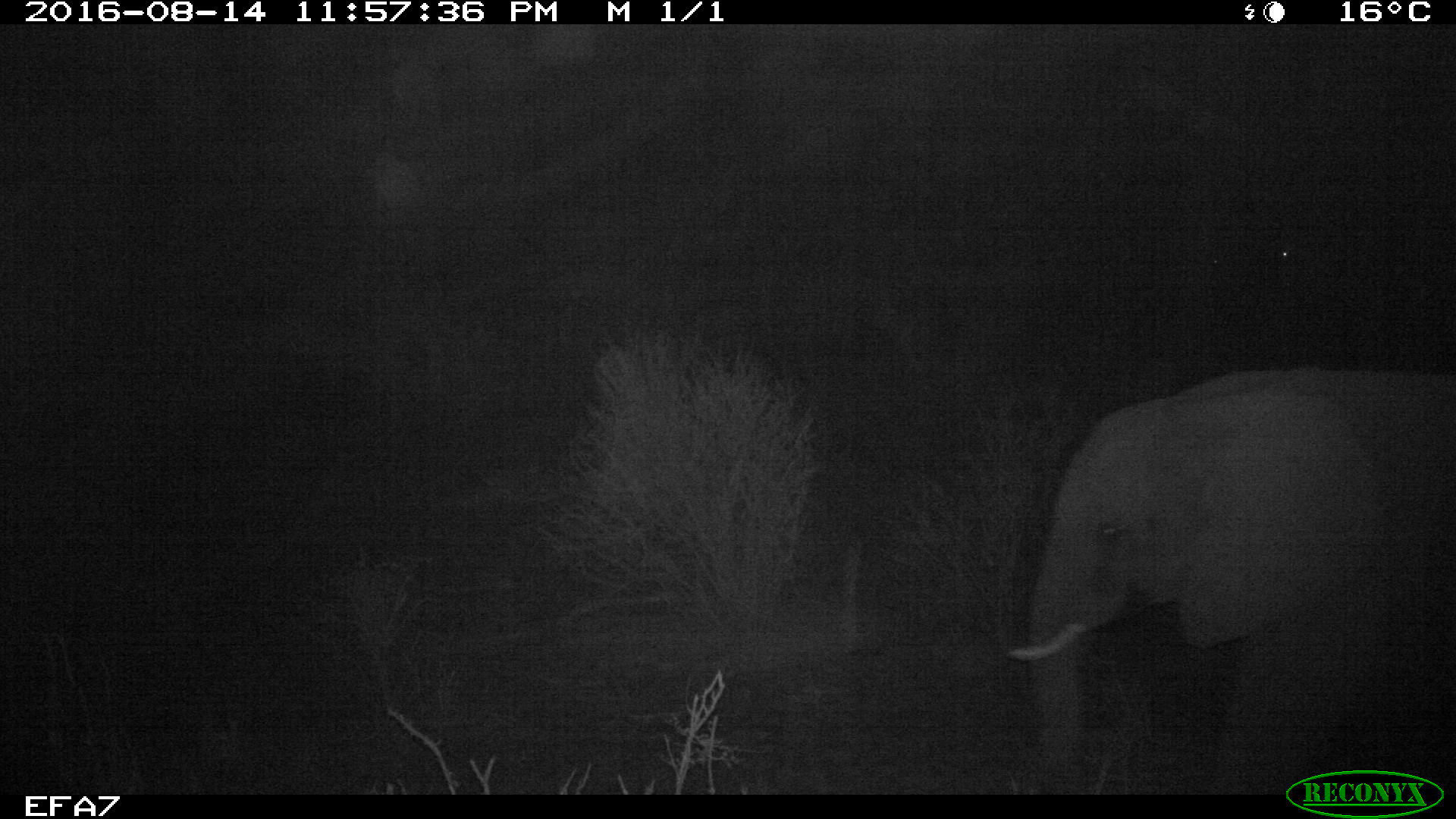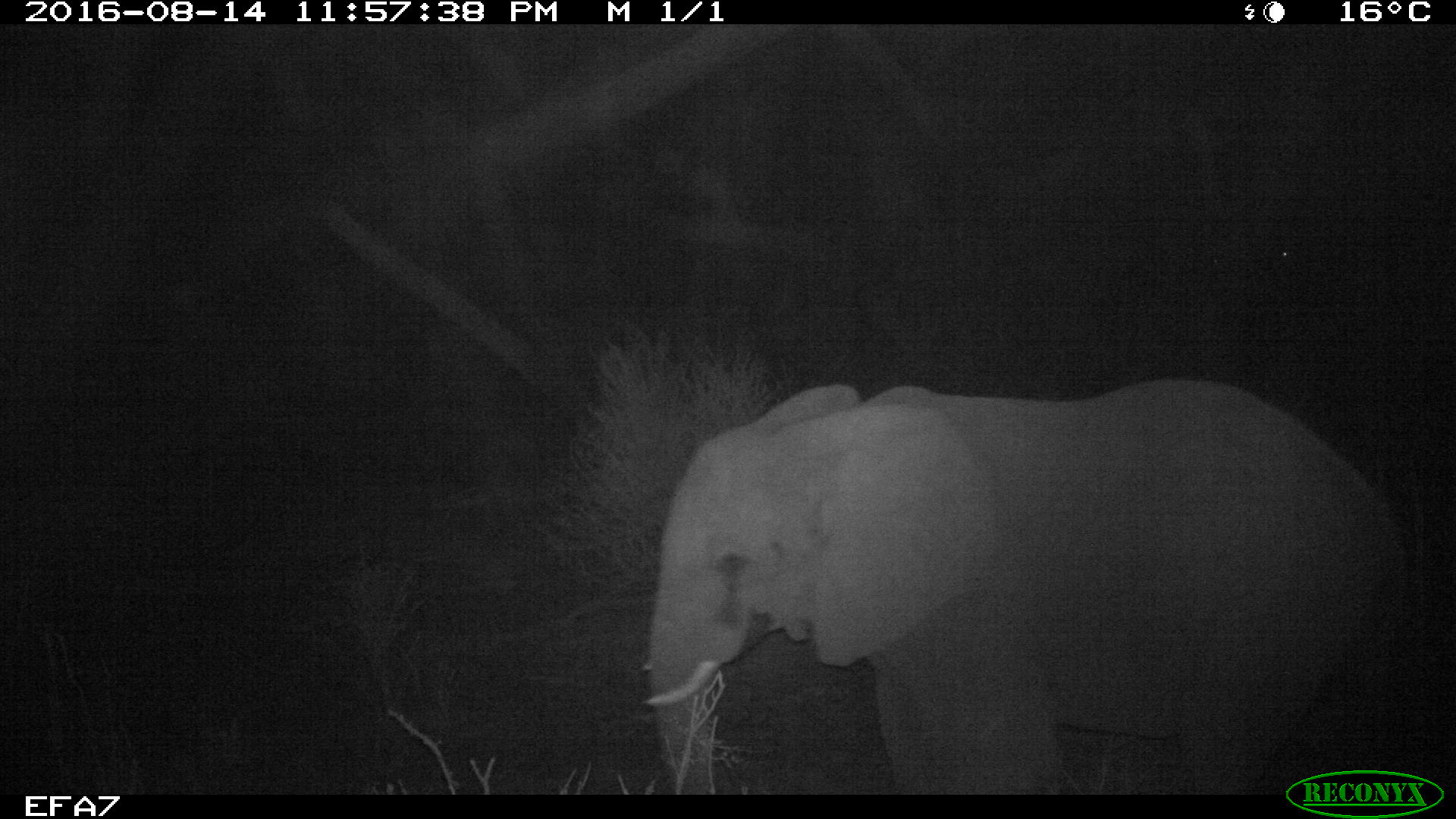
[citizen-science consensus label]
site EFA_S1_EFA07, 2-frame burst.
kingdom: Animalia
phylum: Chordata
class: Mammalia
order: Proboscidea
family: Elephantidae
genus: Loxodonta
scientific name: Loxodonta africana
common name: african bush elephant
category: elephant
Elephant (african bush elephant) (Loxodonta africana), count 1. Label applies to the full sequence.